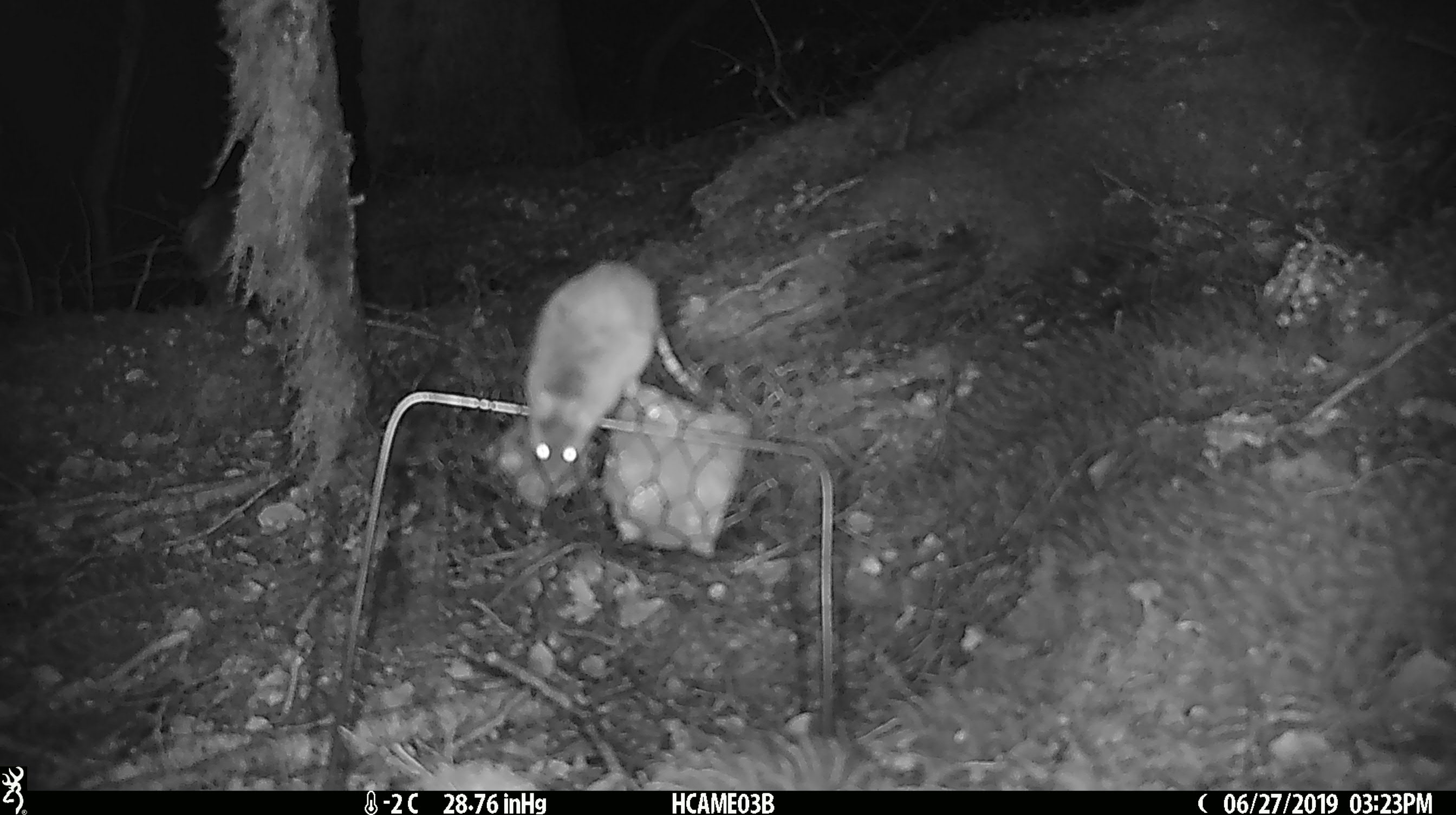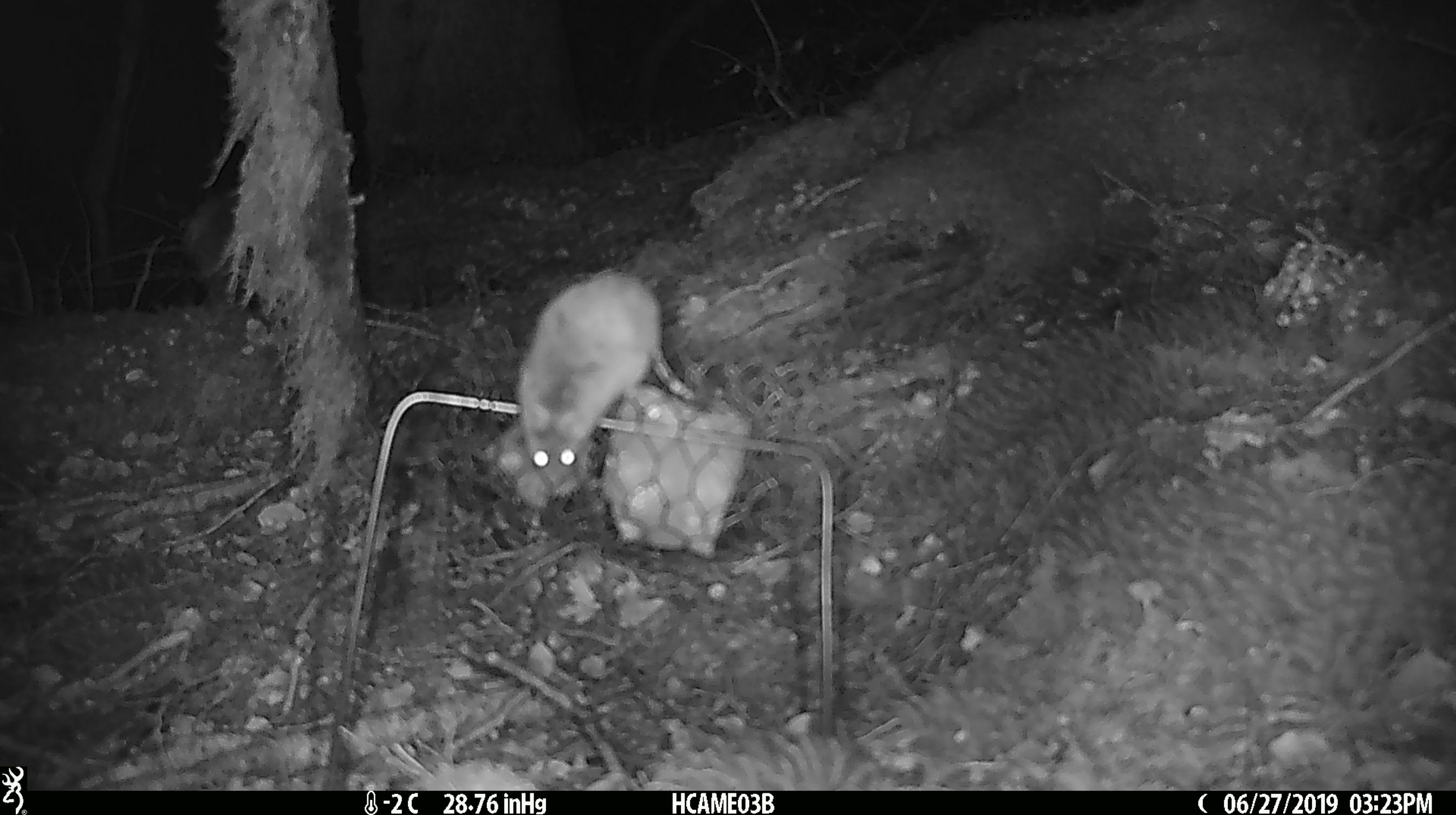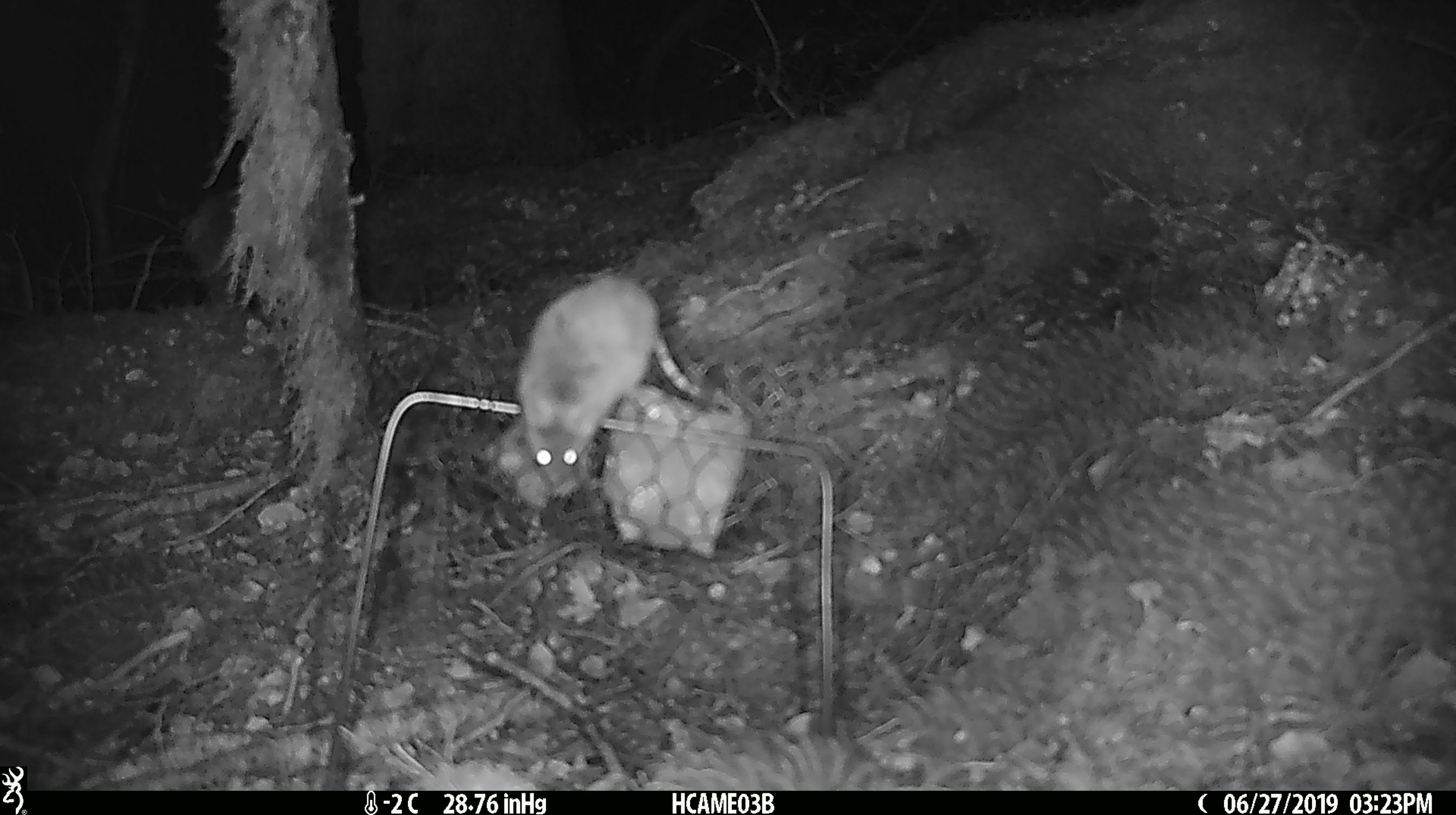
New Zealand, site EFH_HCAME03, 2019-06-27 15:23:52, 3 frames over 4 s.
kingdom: Animalia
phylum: Chordata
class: Mammalia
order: Rodentia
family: Muridae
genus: Mus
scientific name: Mus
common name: mouse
Mouse (Mus).